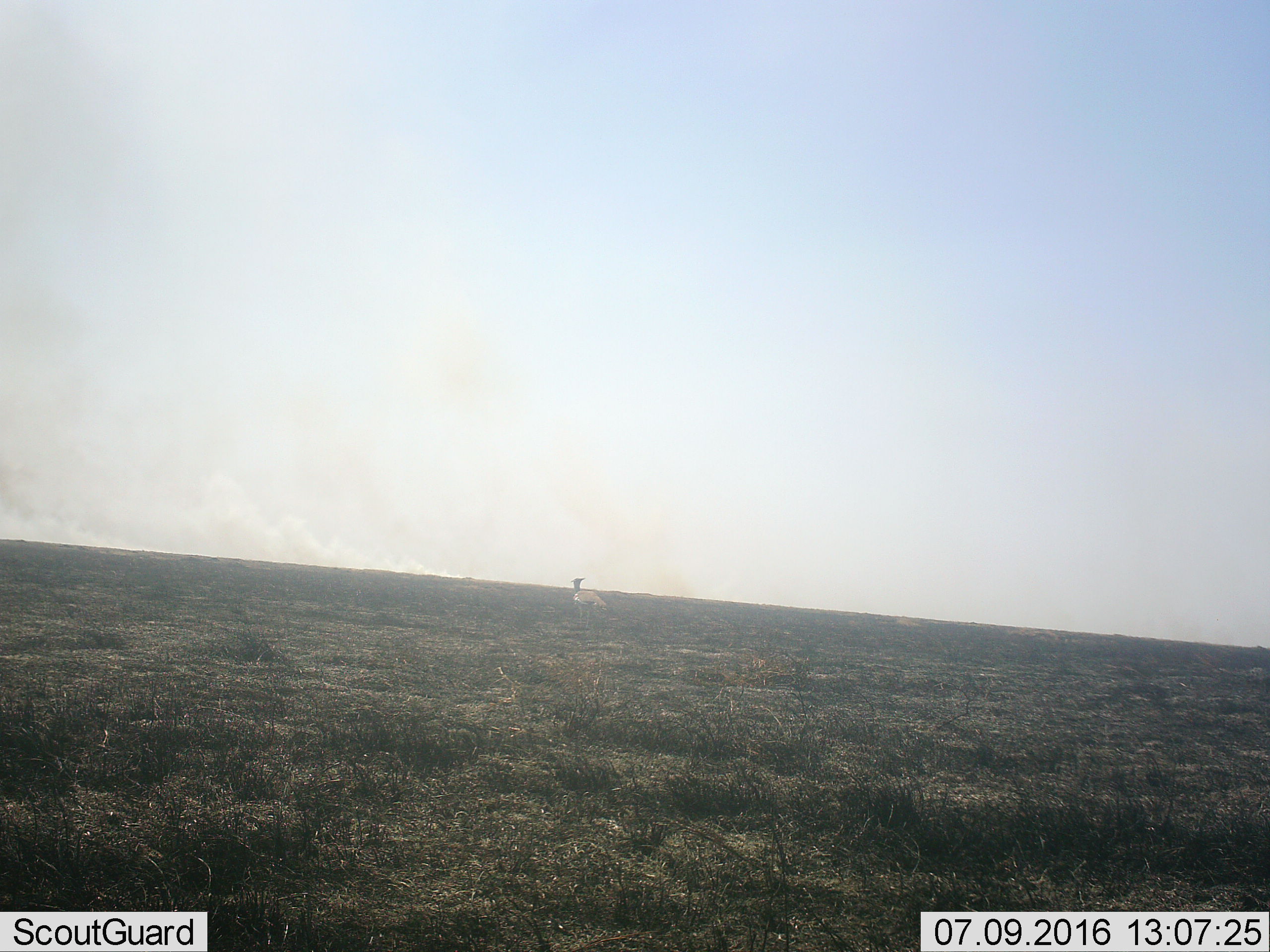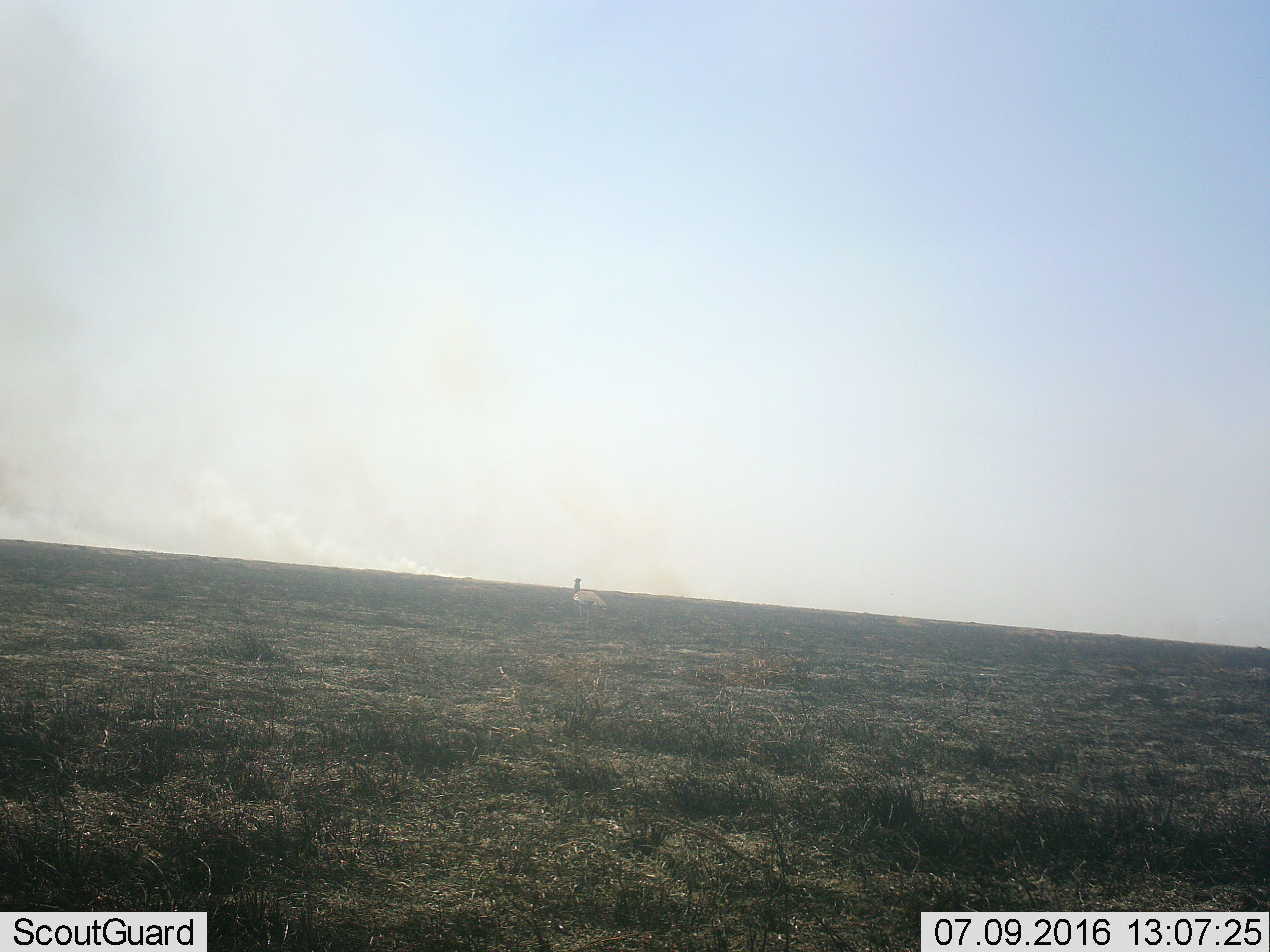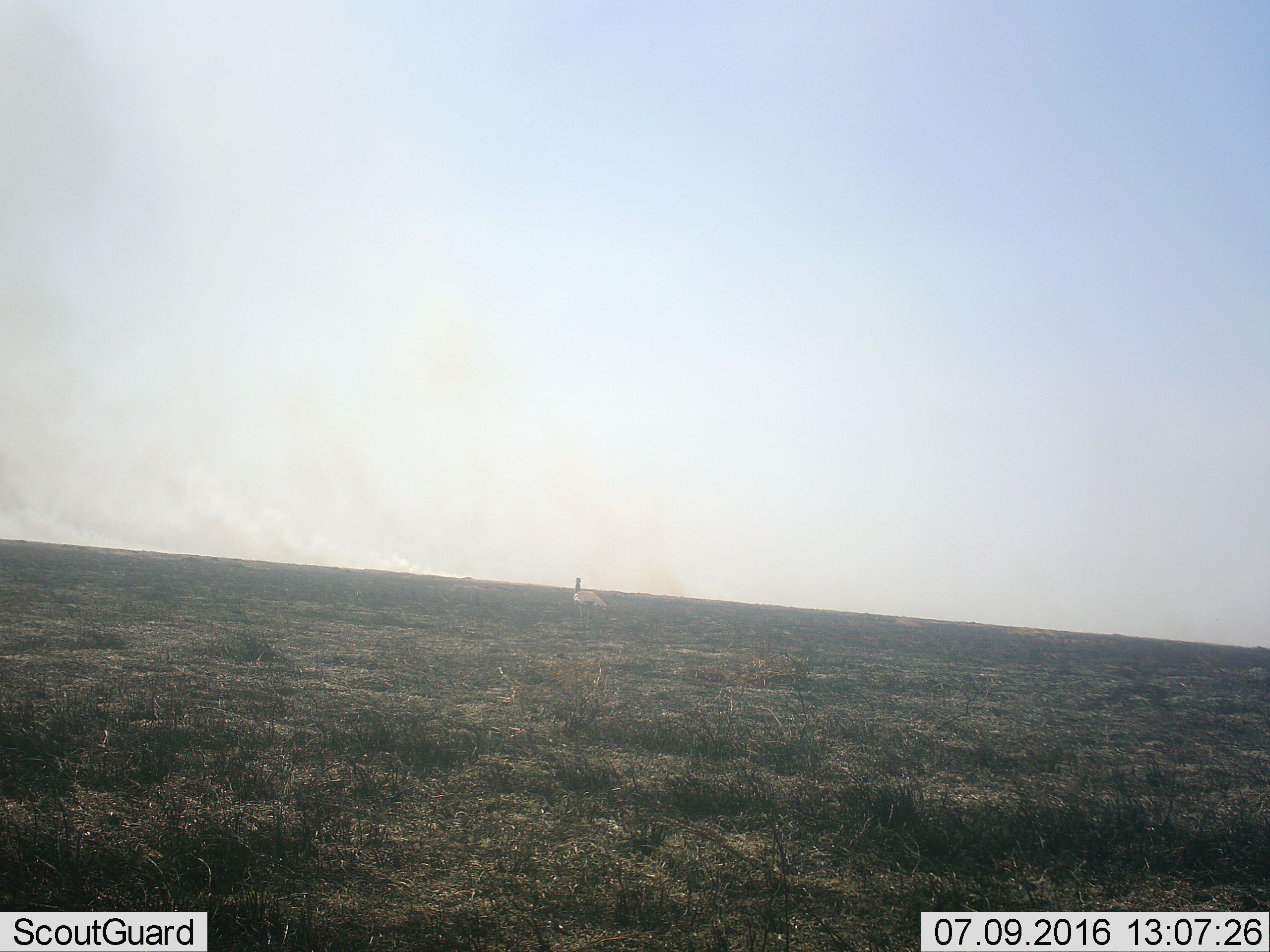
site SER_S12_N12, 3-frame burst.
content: unidentified animal